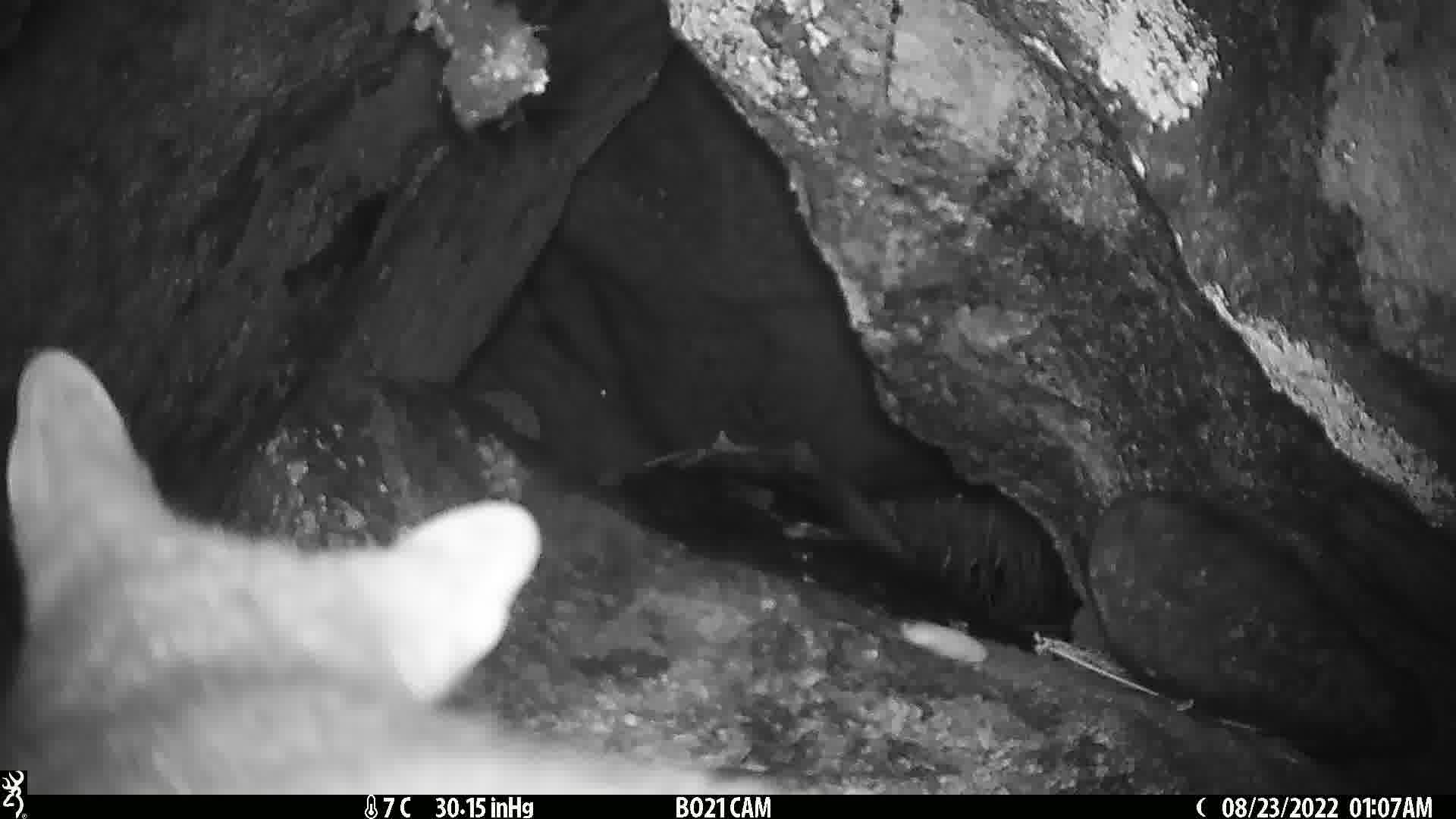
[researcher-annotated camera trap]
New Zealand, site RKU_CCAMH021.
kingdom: Animalia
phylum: Chordata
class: Mammalia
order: Diprotodontia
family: Phalangeridae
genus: Trichosurus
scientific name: Trichosurus vulpecula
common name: common brushtail possum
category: possum